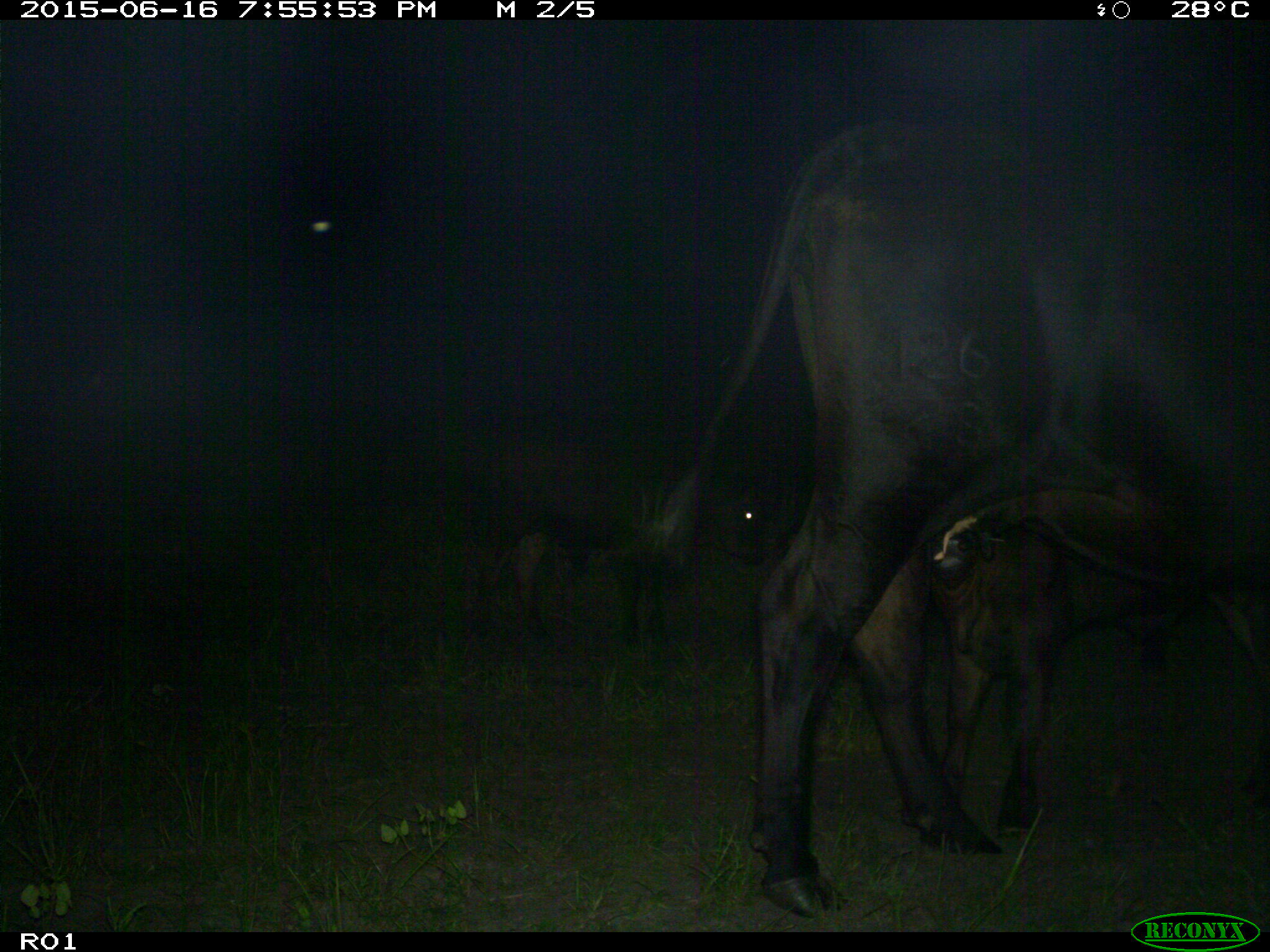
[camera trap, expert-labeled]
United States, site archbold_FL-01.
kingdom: Animalia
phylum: Chordata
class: Mammalia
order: Artiodactyla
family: Bovidae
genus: Bos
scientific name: Bos taurus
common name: domestic cow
Bos taurus (domestic cow).